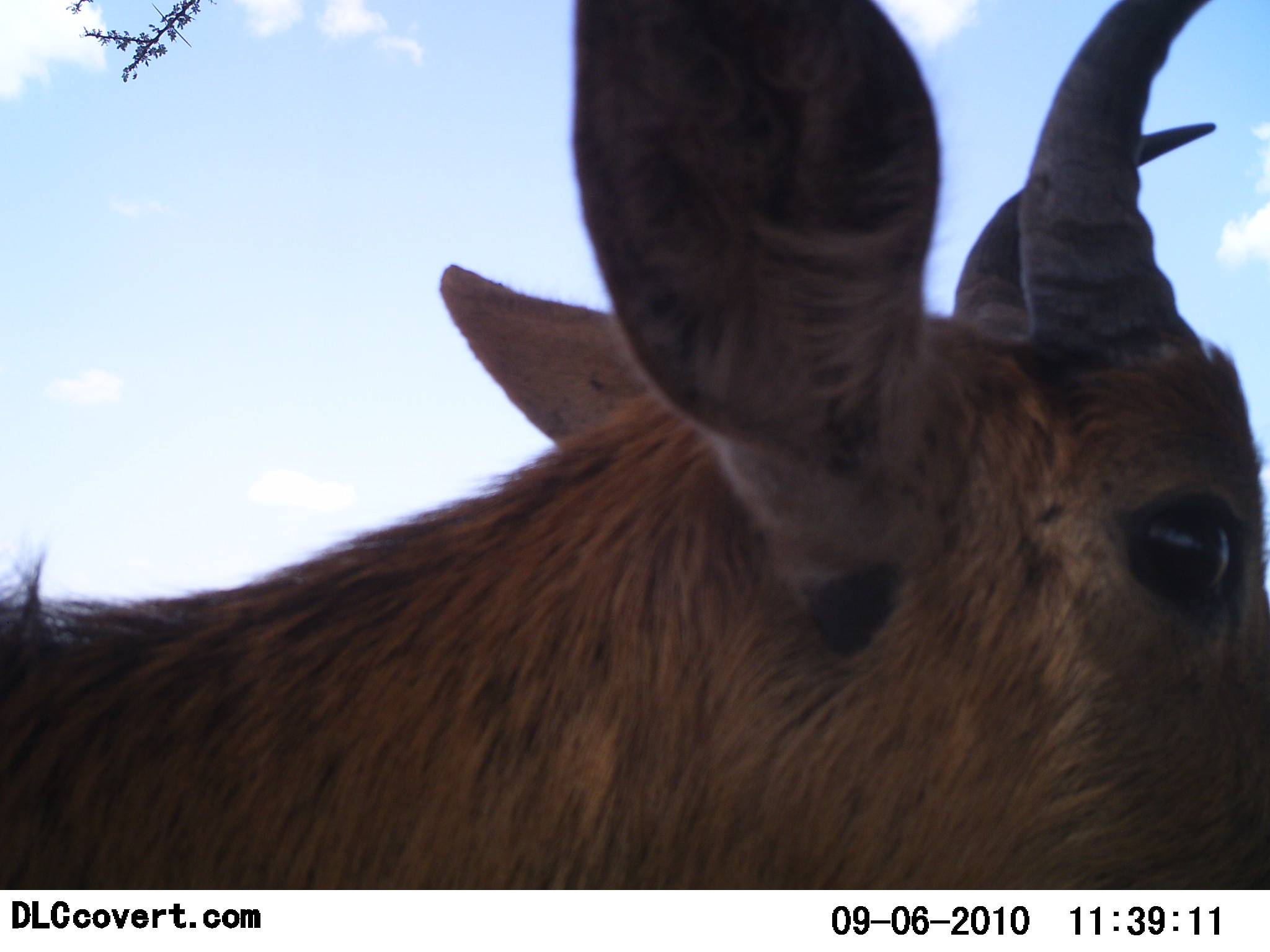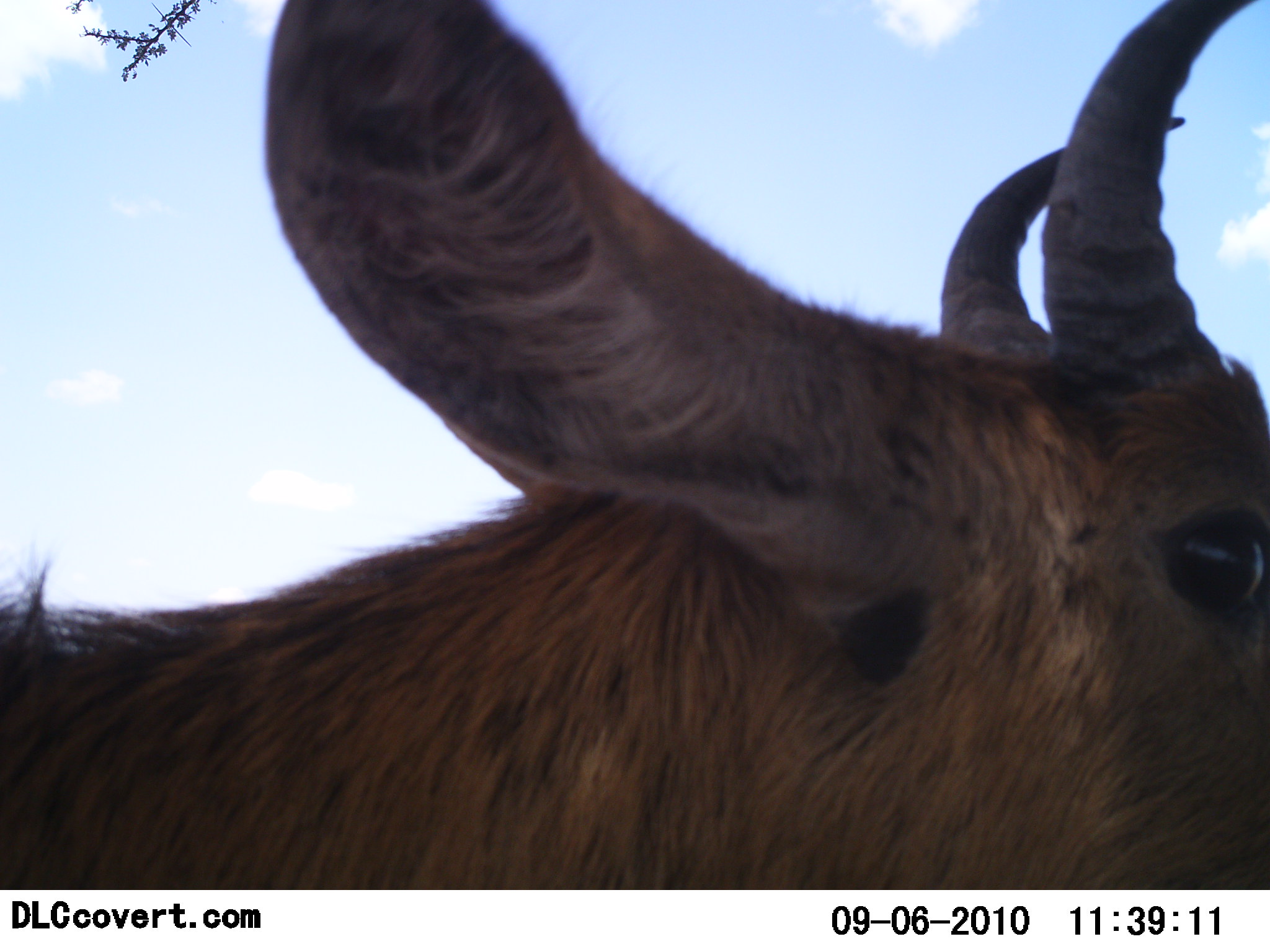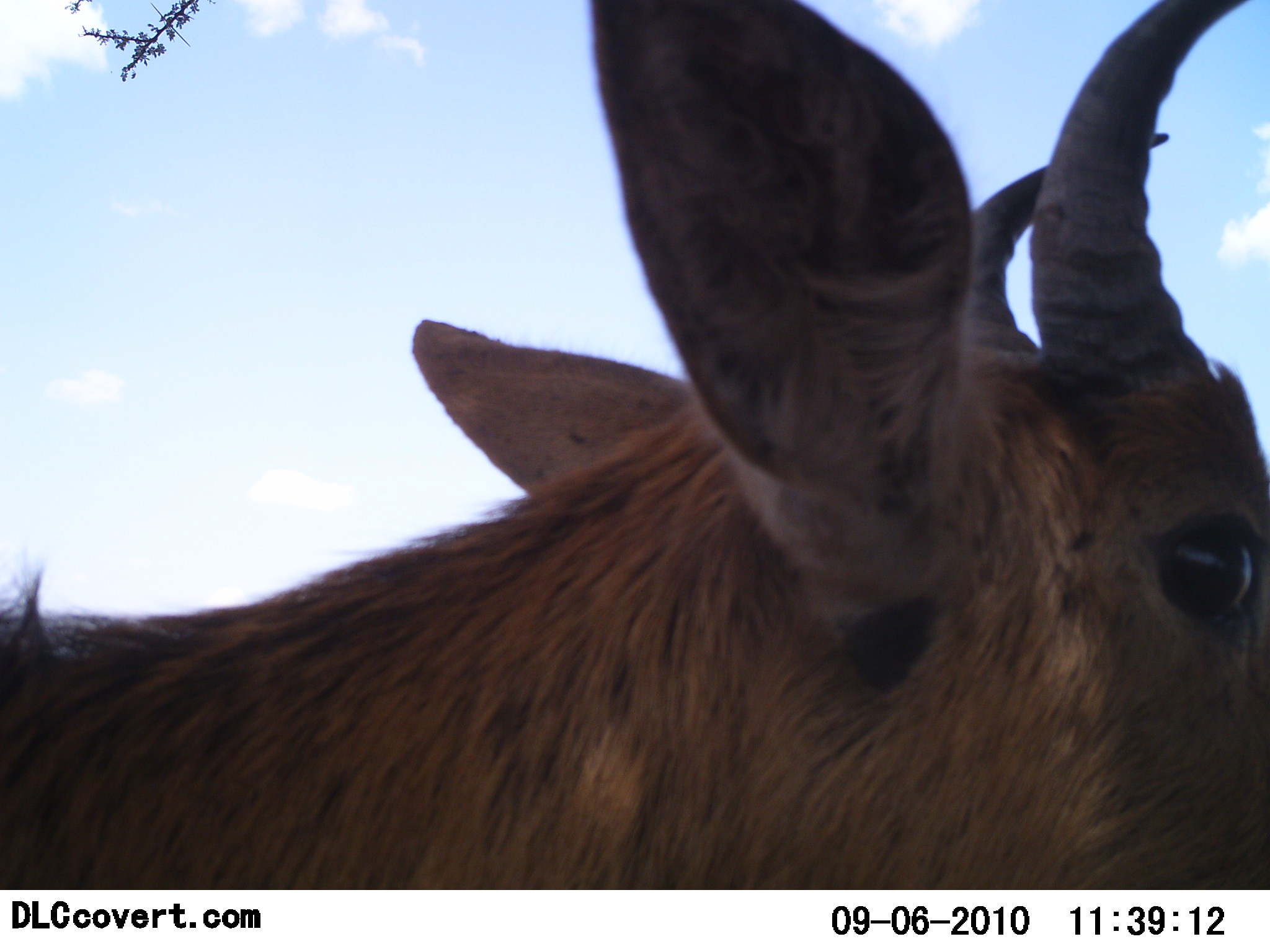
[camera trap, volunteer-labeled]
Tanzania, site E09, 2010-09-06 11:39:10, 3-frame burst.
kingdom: Animalia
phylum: Chordata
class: Mammalia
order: Artiodactyla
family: Bovidae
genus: Kobus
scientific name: Kobus ellipsiprymnus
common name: waterbuck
Waterbuck (Kobus ellipsiprymnus), count 1. Behavior (volunteer vote fractions): standing 86%, resting 0%, moving 14%, interacting 0%. Young present (vote fraction): 0%. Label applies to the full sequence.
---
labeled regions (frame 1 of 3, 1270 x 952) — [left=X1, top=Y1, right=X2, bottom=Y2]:
animal: [left=1, top=0, right=1270, bottom=890]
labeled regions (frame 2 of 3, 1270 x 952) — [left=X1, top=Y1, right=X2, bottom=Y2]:
animal: [left=1, top=1, right=1270, bottom=890]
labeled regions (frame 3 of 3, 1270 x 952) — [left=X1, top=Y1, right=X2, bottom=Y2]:
animal: [left=0, top=1, right=1269, bottom=889]